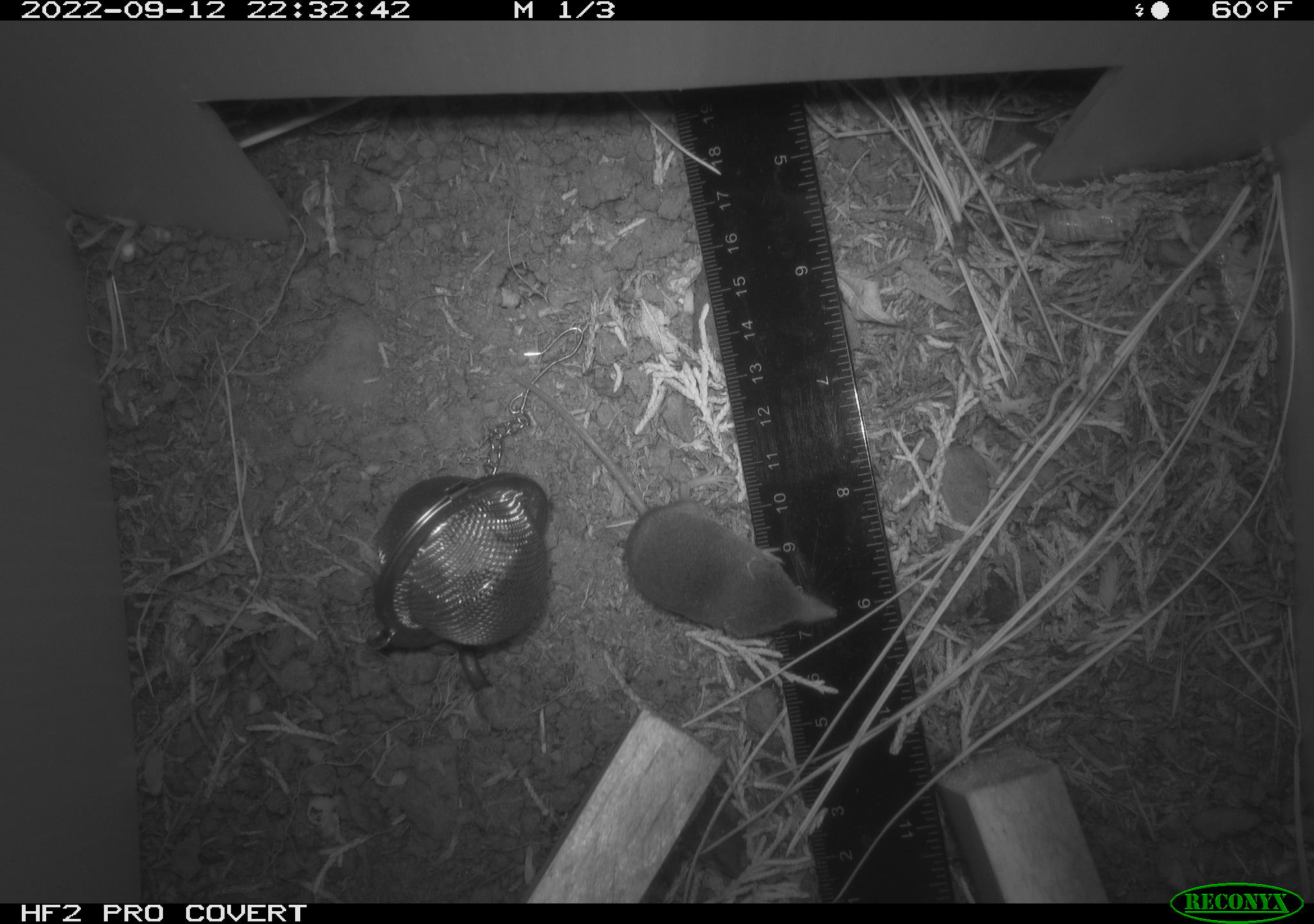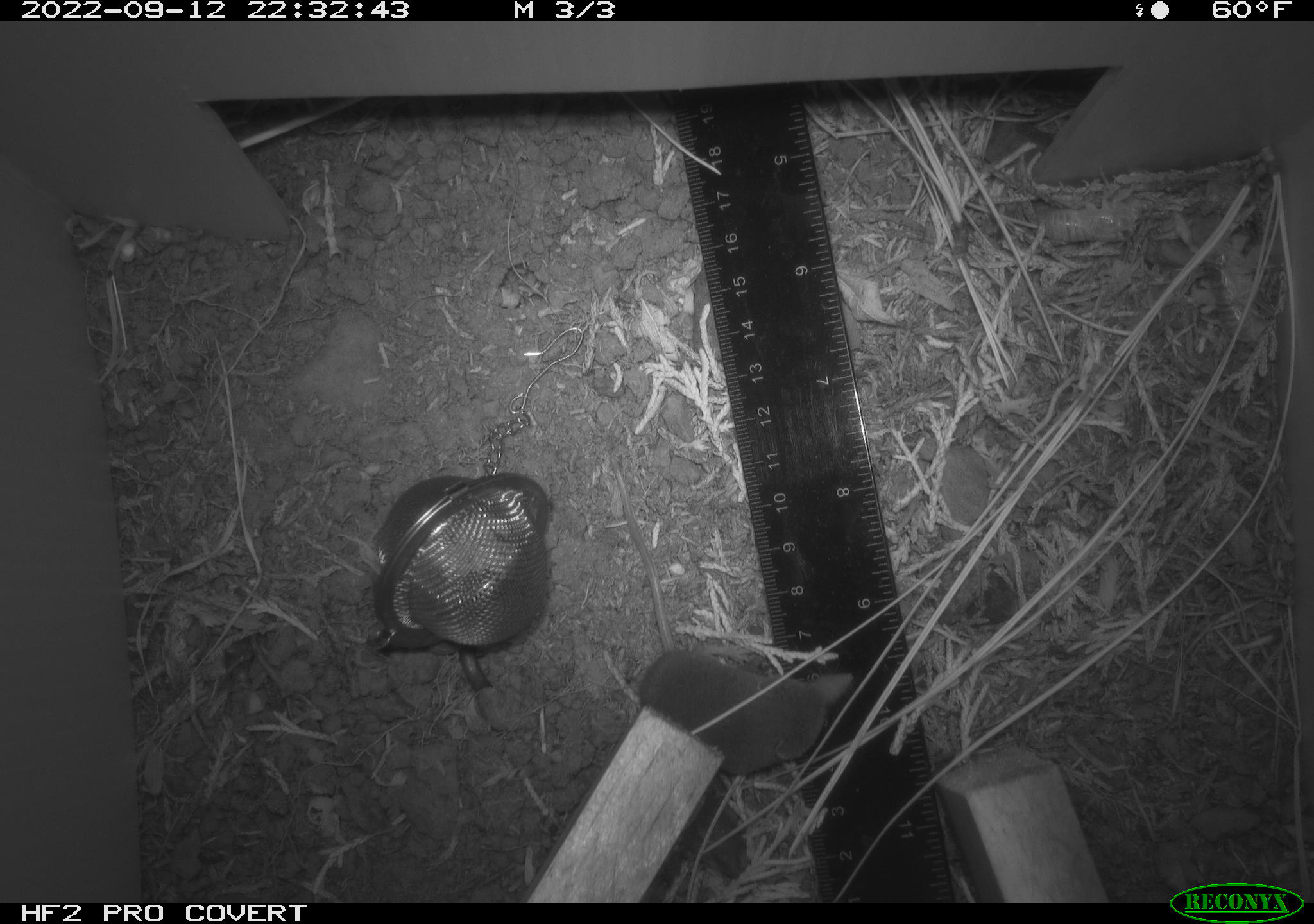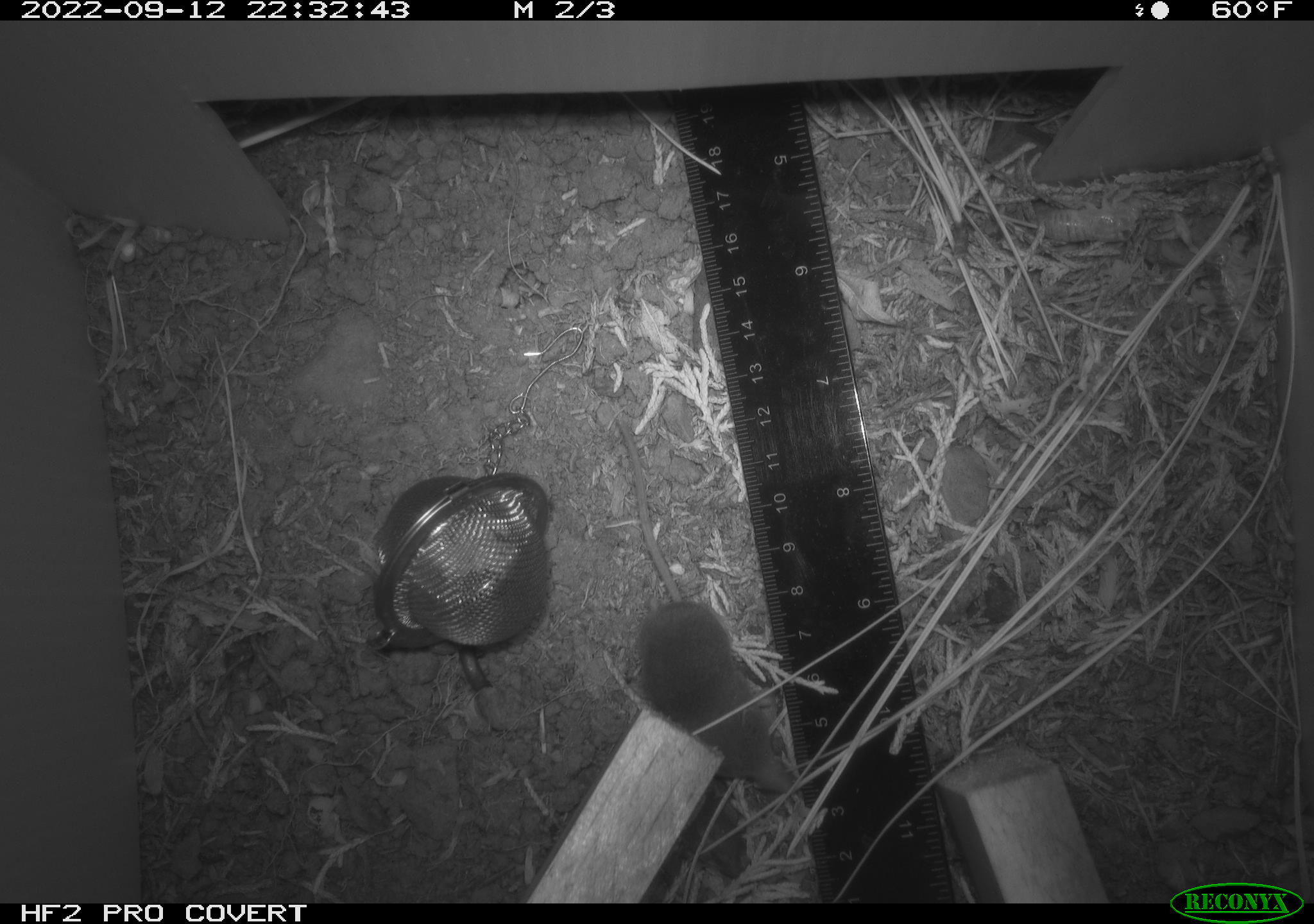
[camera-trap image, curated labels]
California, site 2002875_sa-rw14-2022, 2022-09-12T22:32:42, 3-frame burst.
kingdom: Animalia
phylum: Chordata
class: Mammalia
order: Eulipotyphla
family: Soricidae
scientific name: Soricidae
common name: shrews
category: soricidae family